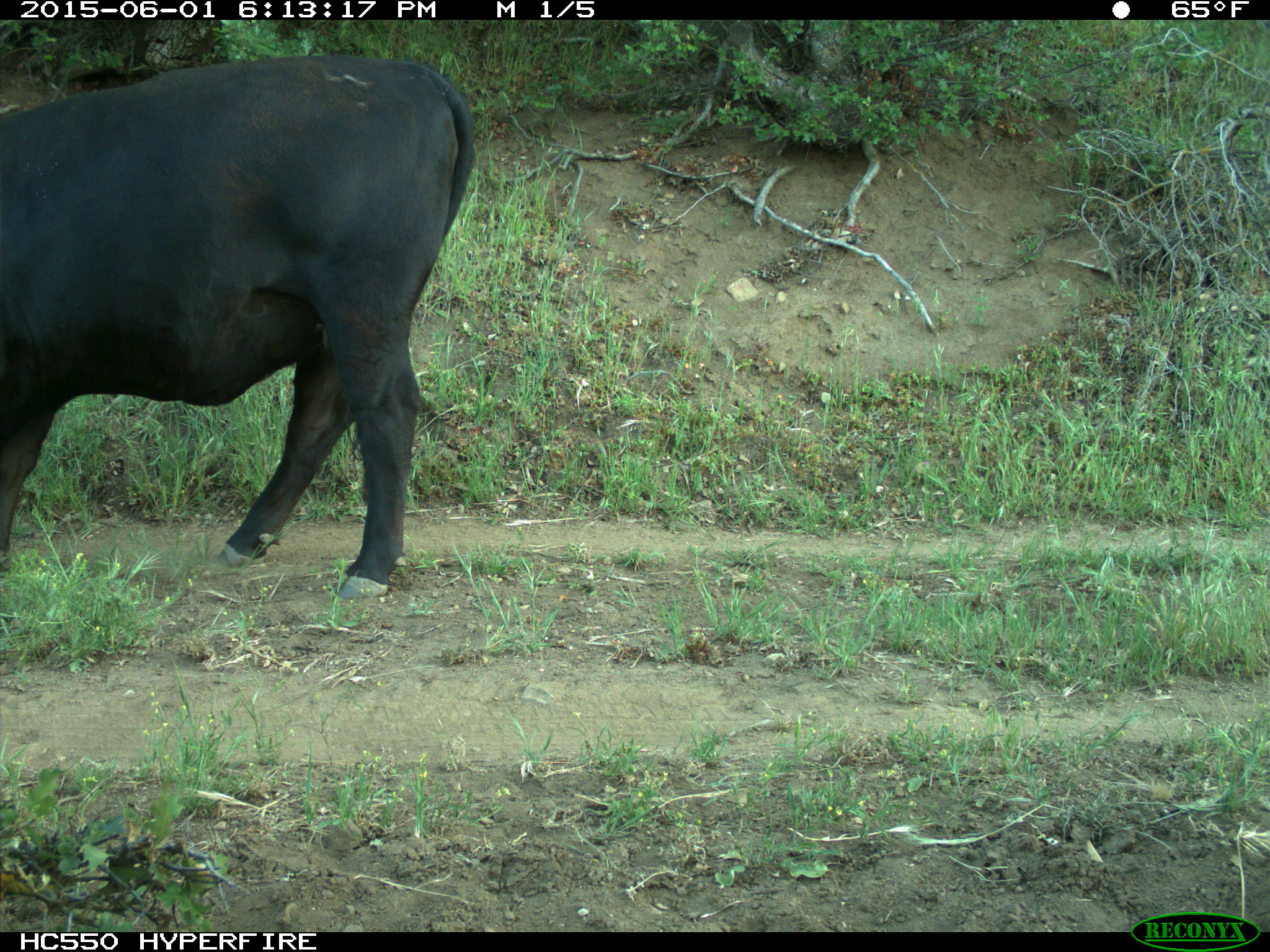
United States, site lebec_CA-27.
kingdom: Animalia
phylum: Chordata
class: Mammalia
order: Artiodactyla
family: Bovidae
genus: Bos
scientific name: Bos taurus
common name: domestic cow